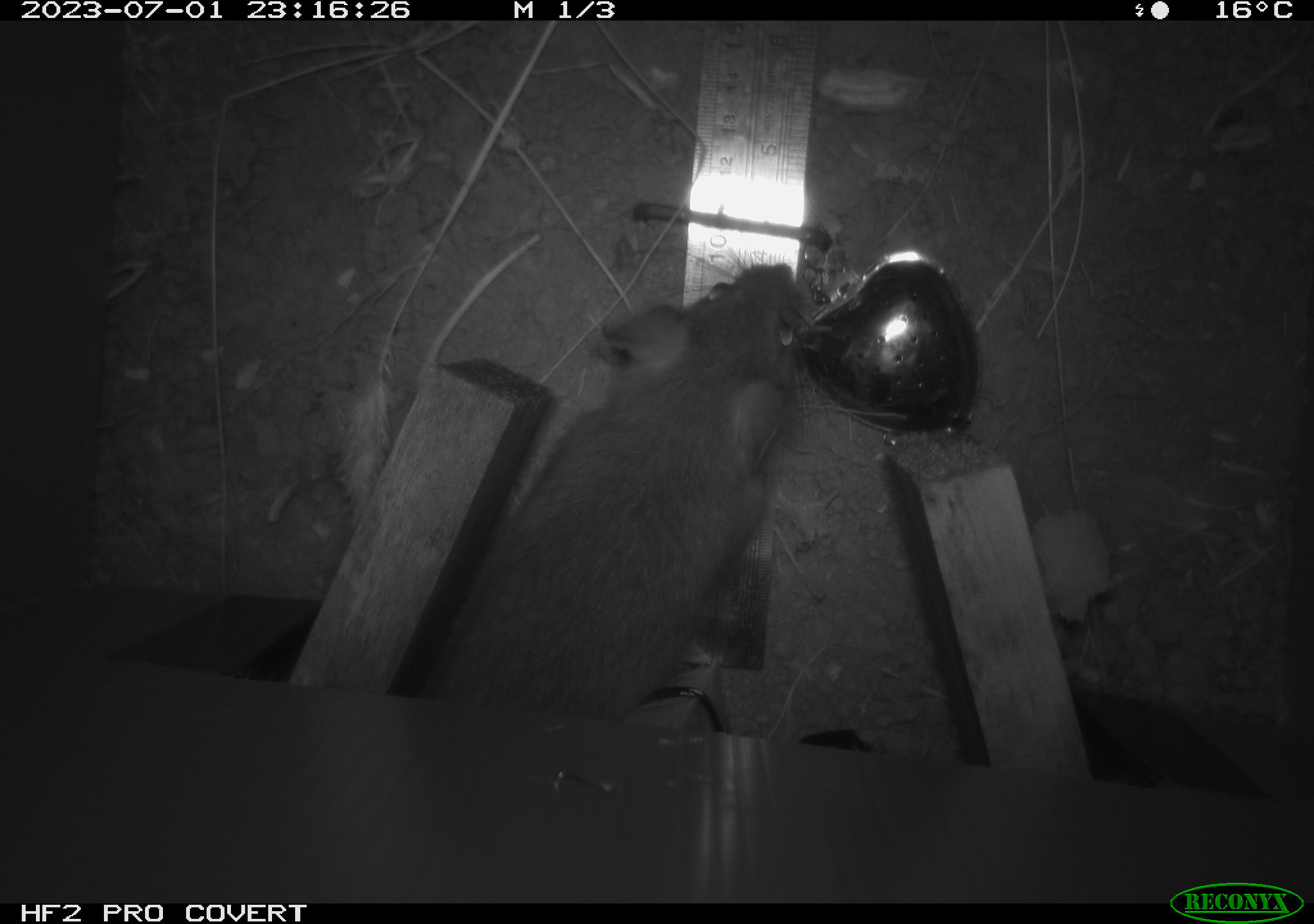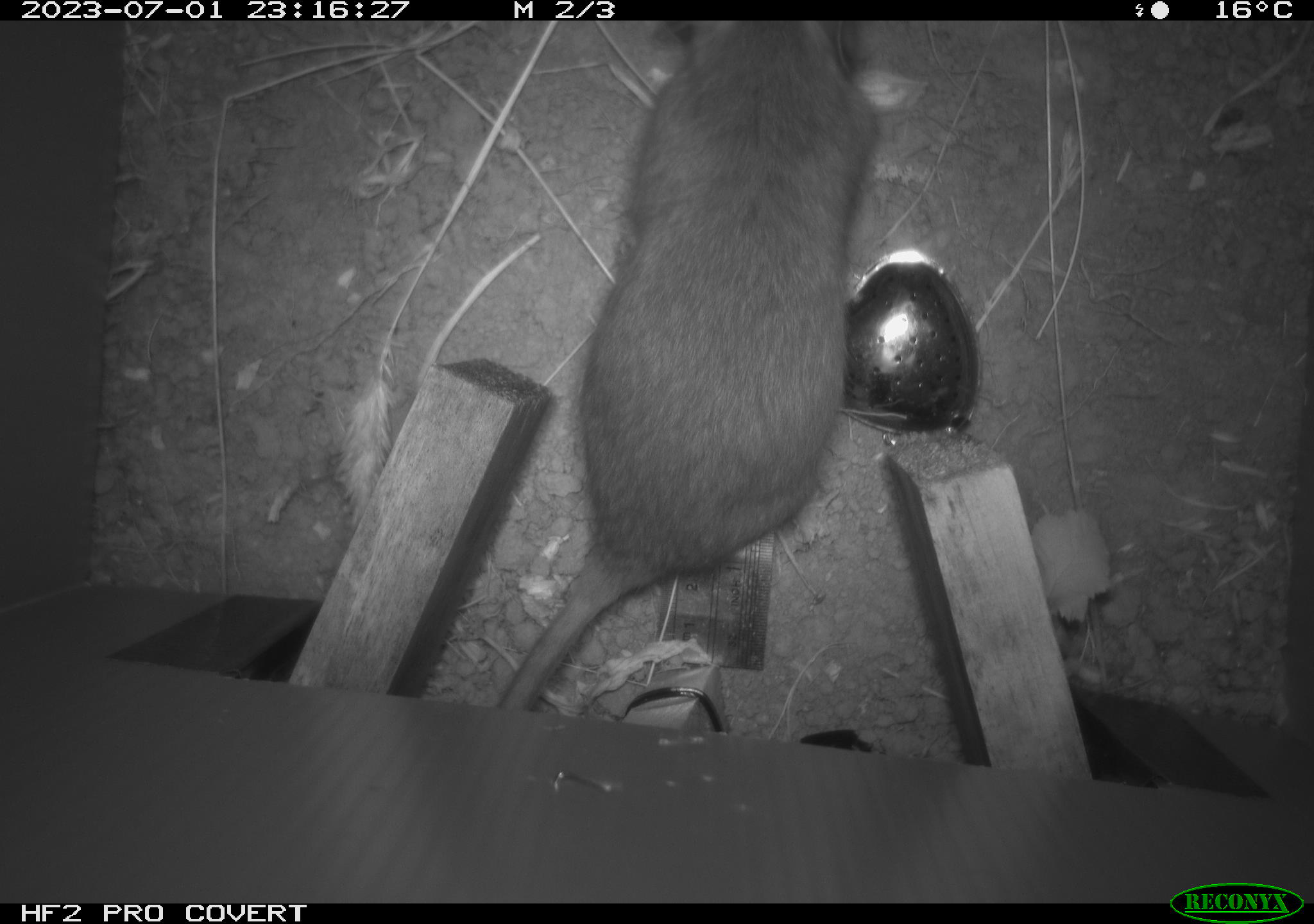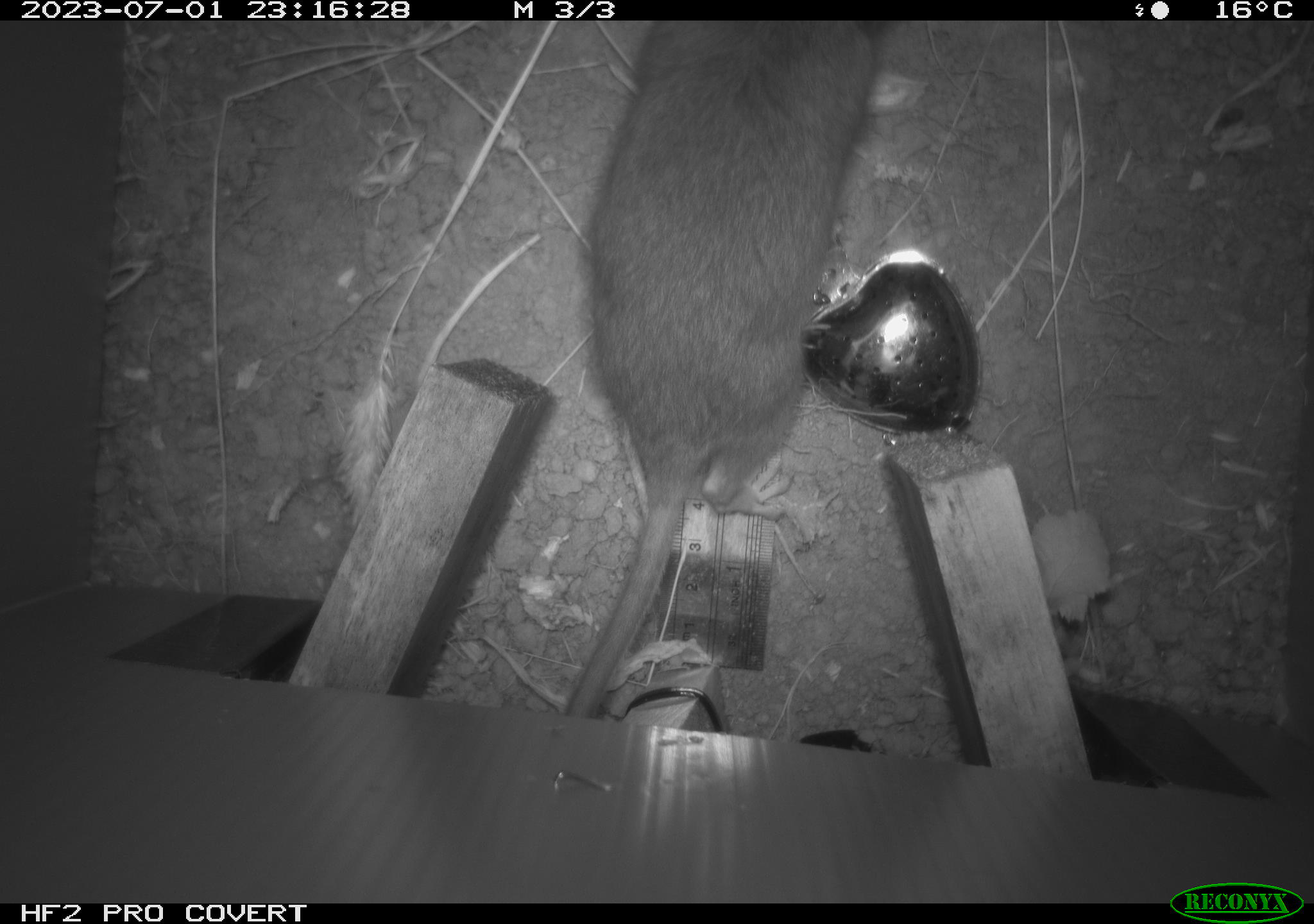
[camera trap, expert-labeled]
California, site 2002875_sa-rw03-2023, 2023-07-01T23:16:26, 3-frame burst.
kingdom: Animalia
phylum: Chordata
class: Mammalia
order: Rodentia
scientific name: Rodentia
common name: mouse species